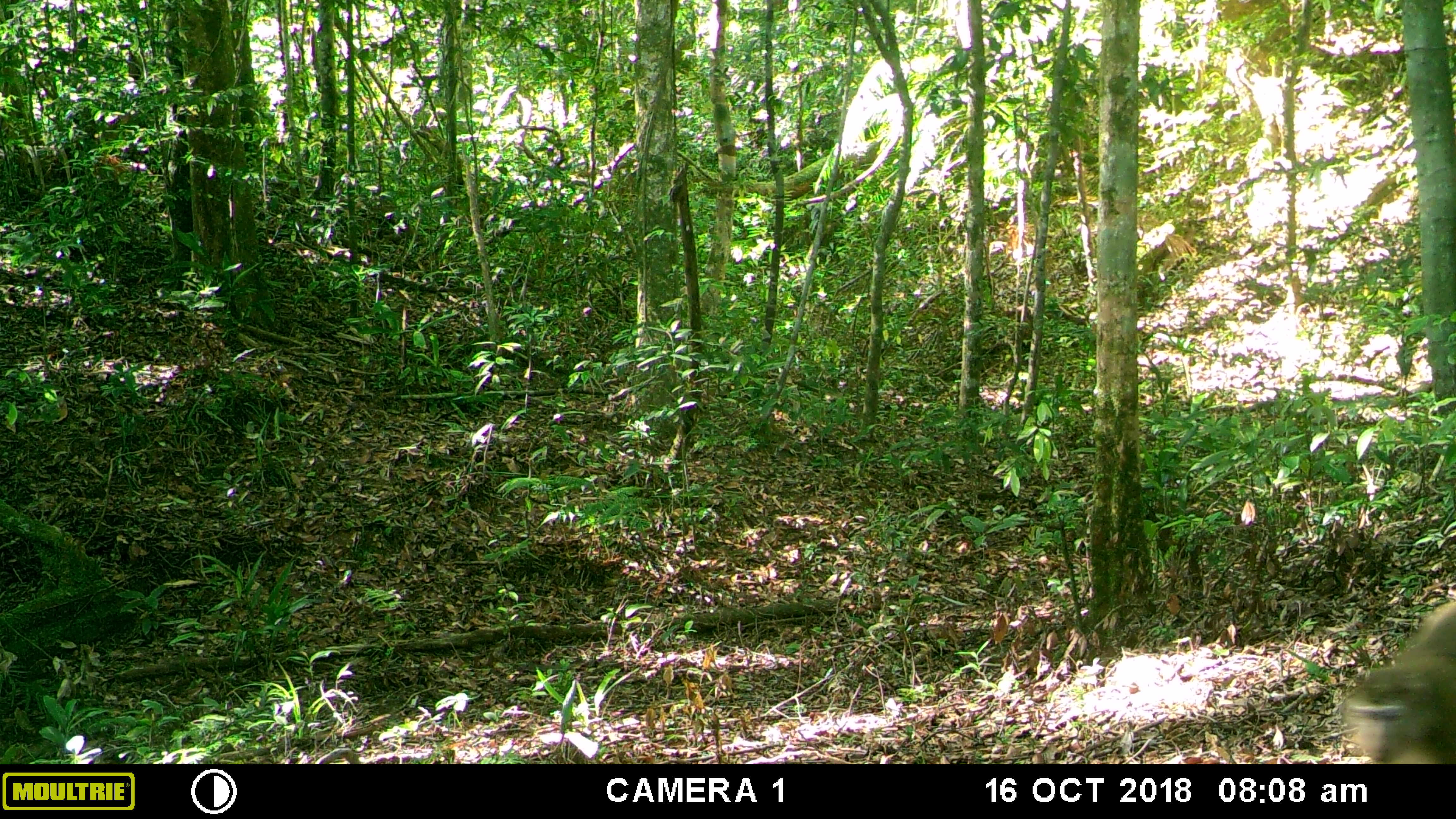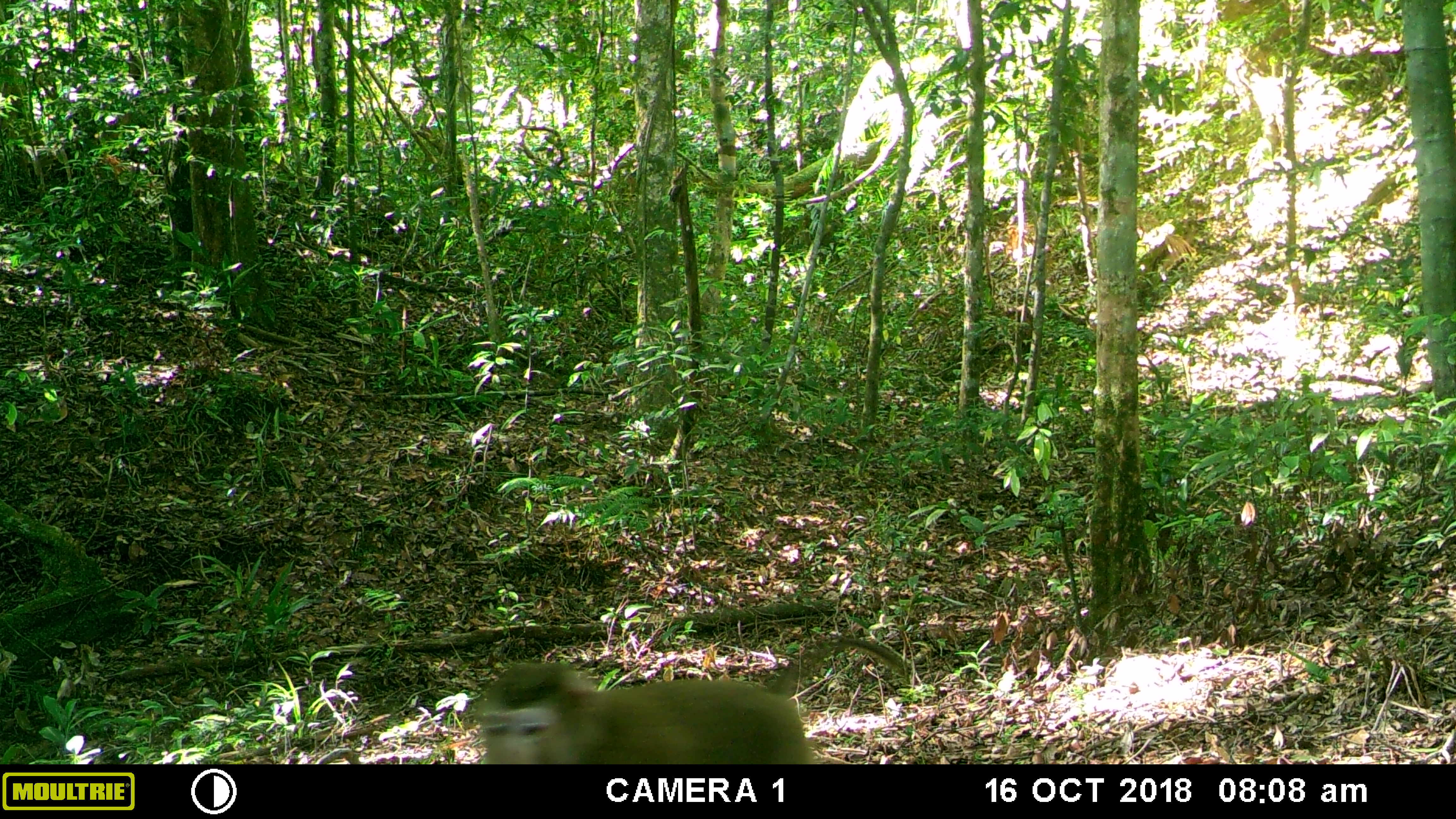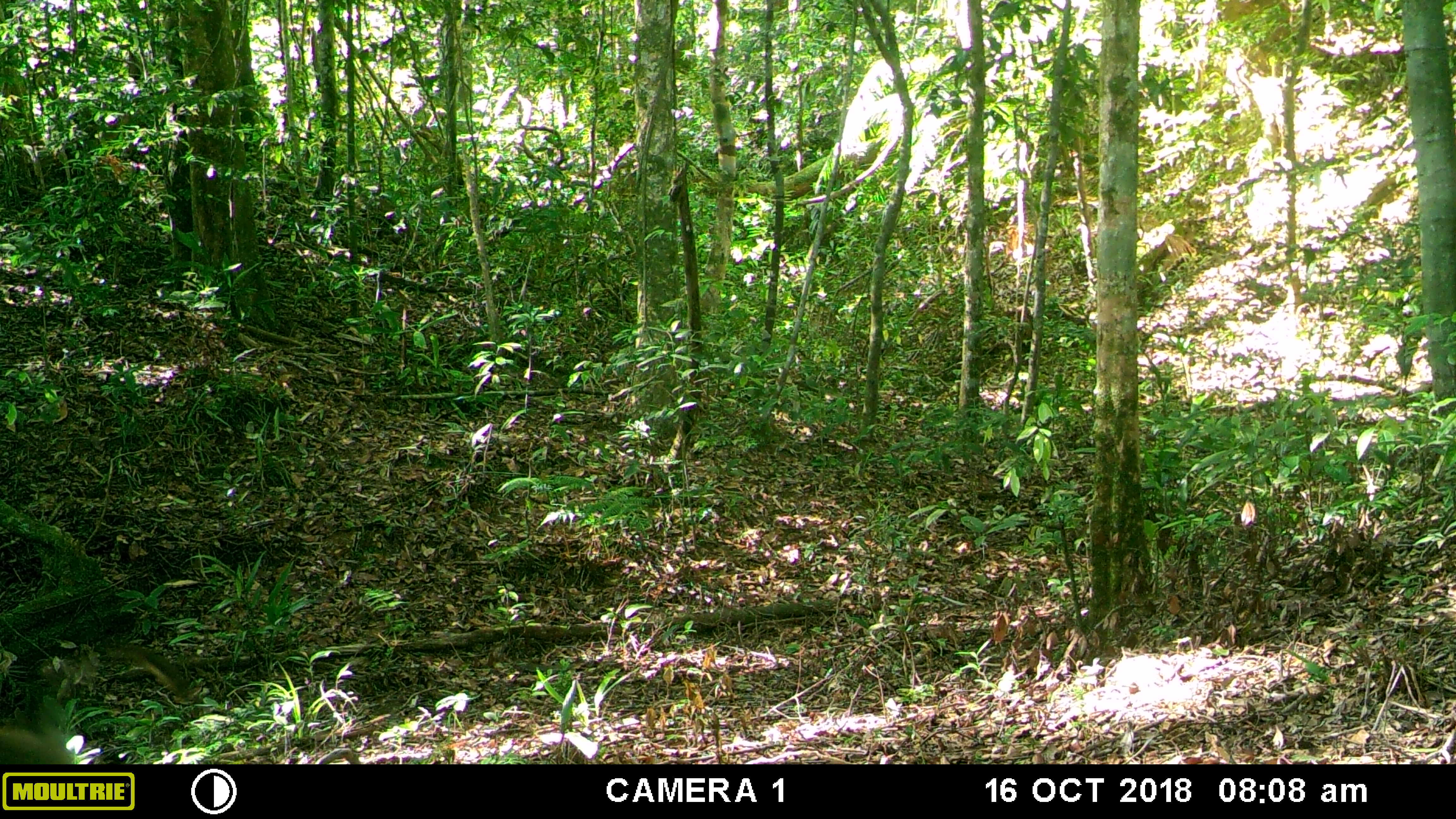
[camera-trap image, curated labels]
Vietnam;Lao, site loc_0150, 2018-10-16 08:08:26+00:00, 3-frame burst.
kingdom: Animalia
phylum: Chordata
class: Mammalia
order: Primates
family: Cercopithecidae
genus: Macaca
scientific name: Macaca nemestrina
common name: pig-tailed macaque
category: pig tailed macaque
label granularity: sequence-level